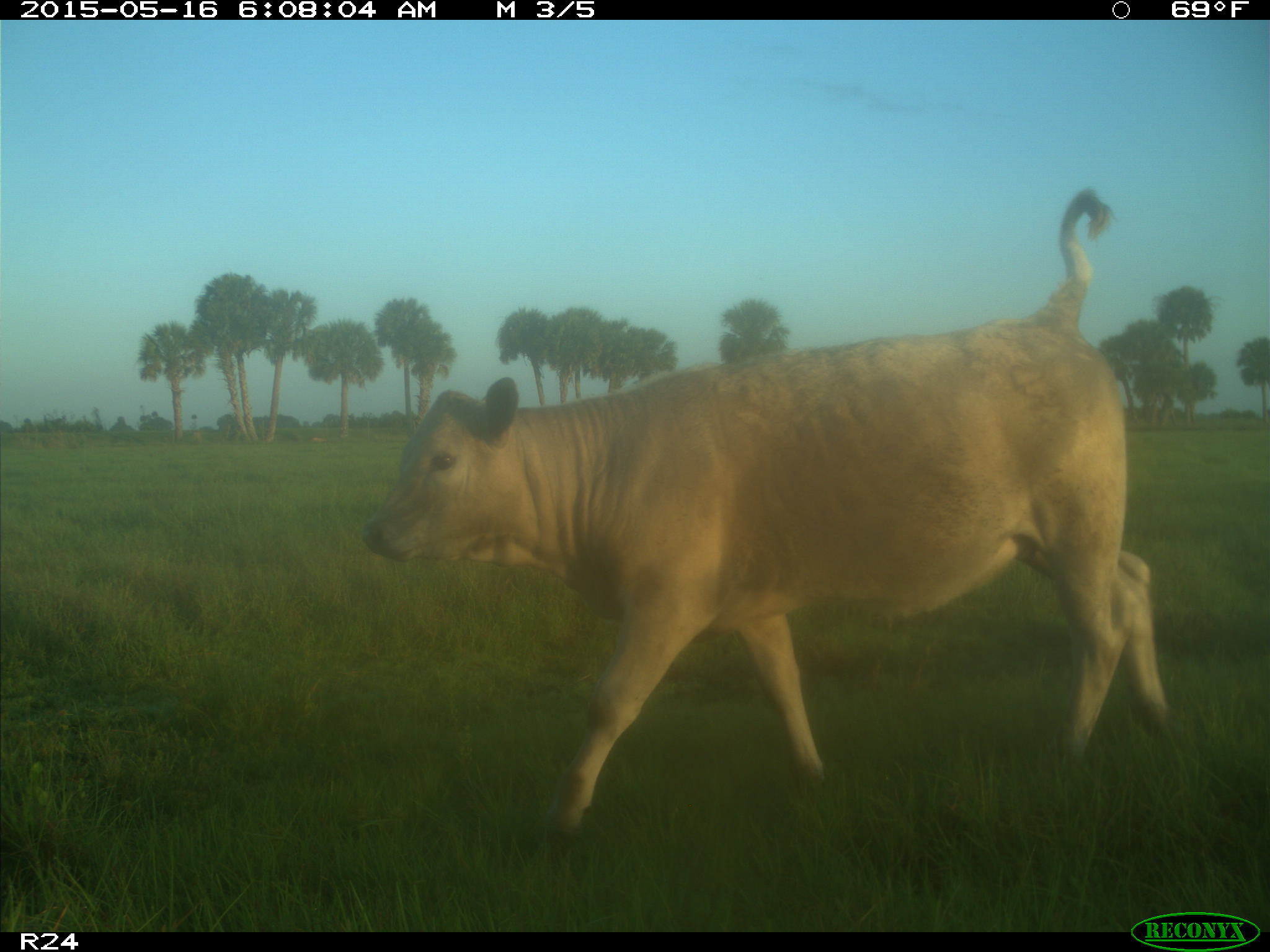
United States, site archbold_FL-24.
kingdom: Animalia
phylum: Chordata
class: Mammalia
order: Artiodactyla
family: Bovidae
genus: Bos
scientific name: Bos taurus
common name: domestic cow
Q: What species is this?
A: Bos taurus (domestic cow).